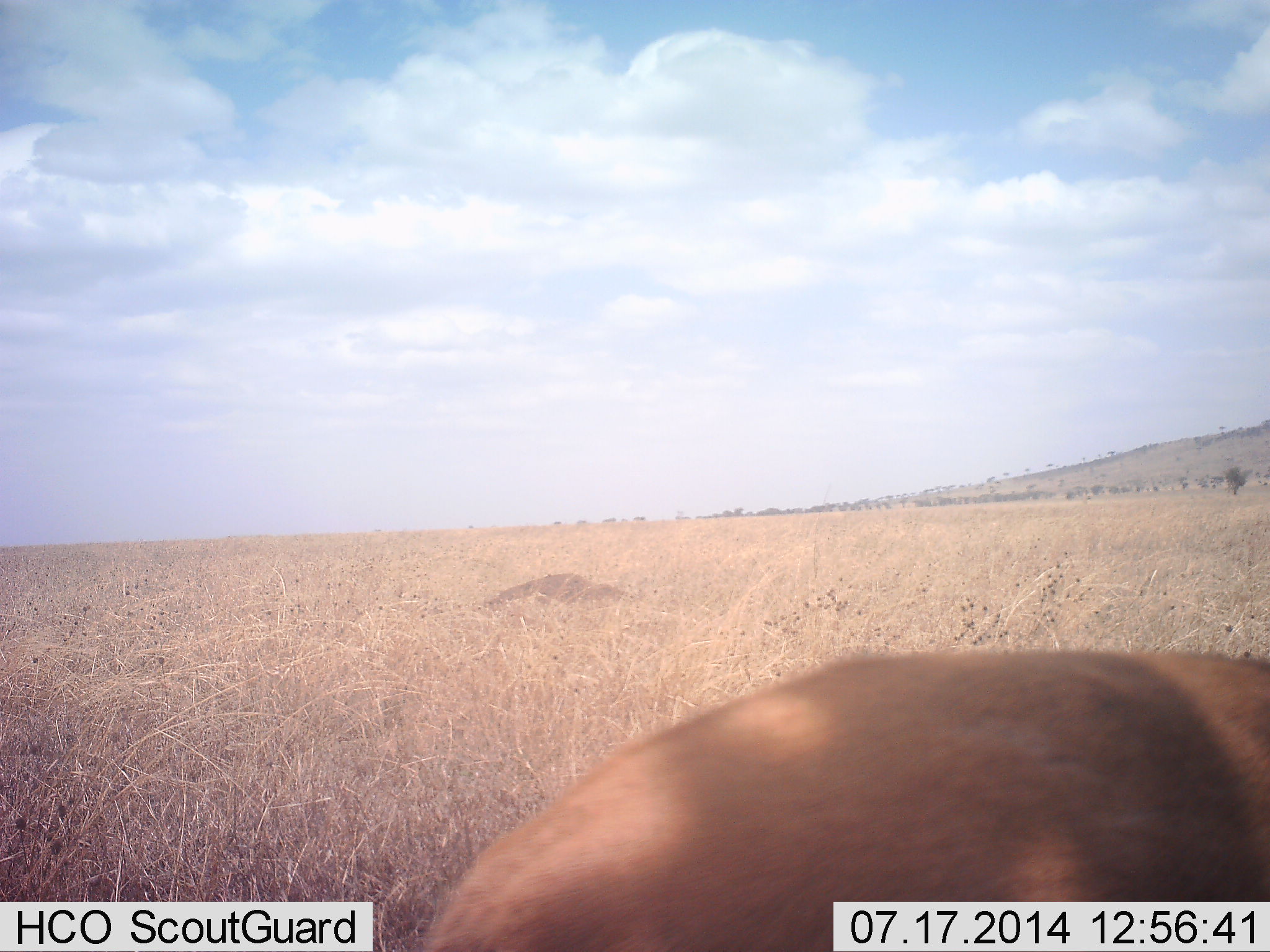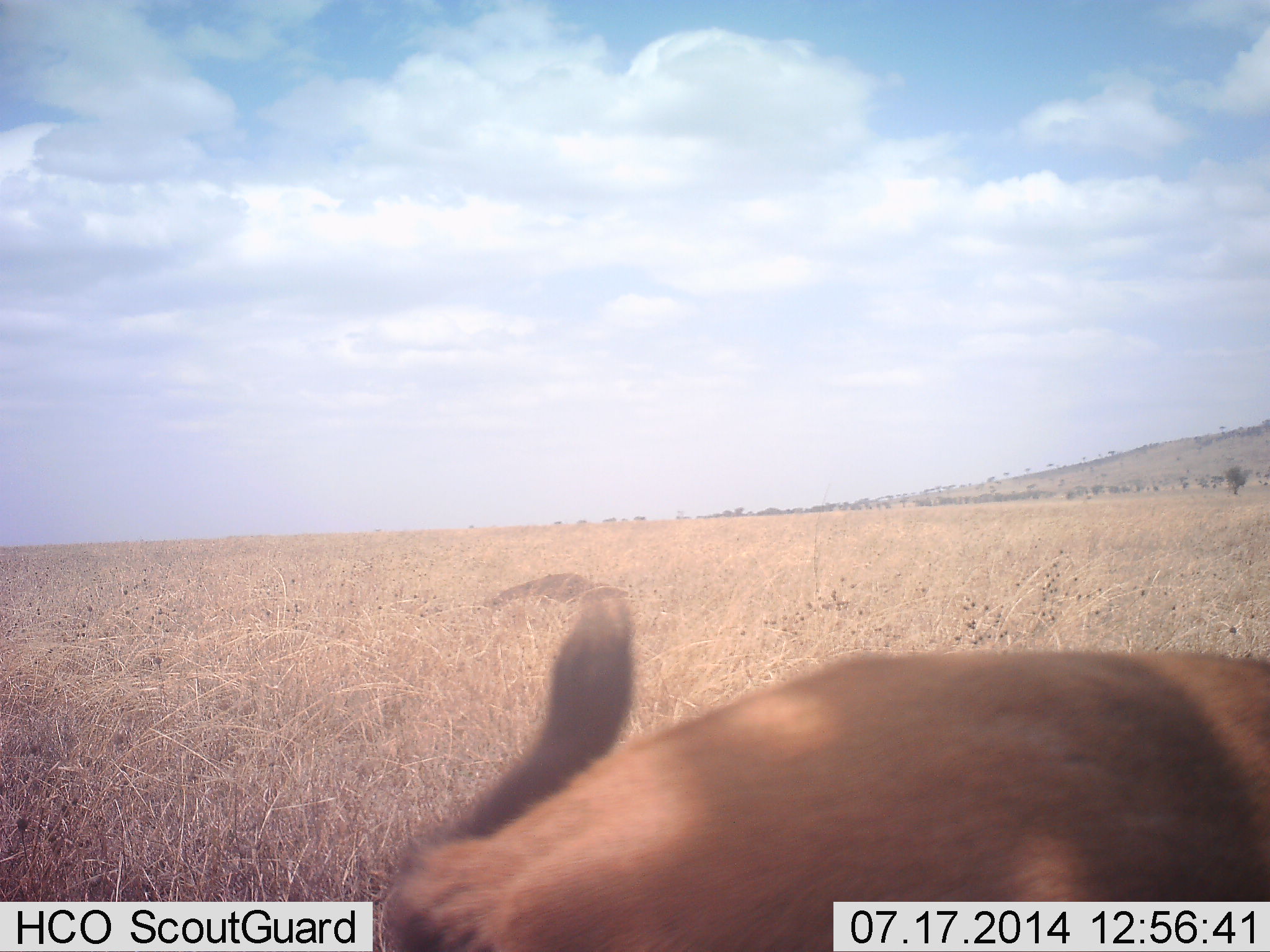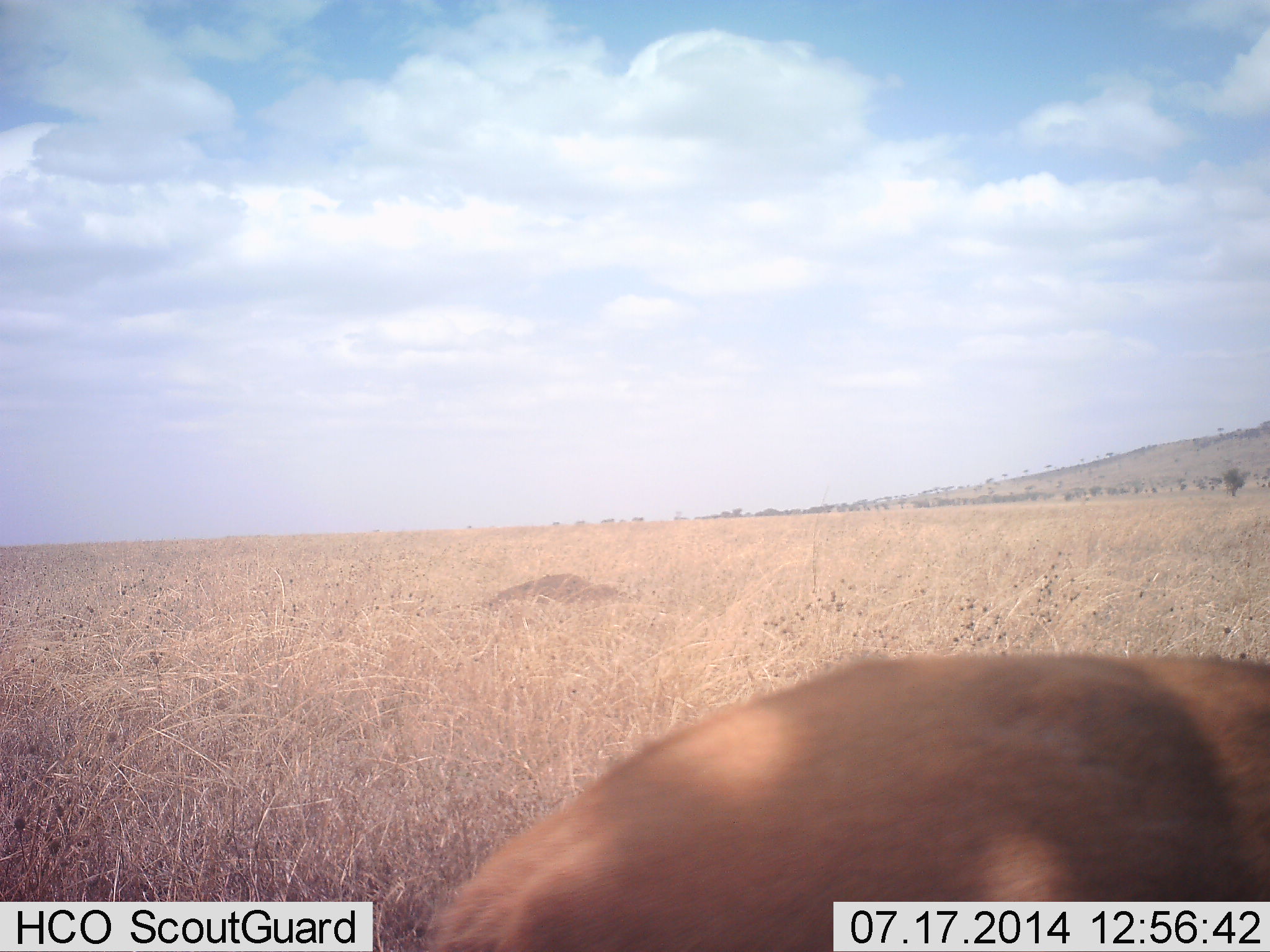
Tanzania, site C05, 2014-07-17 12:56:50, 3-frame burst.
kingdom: Animalia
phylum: Chordata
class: Mammalia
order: Carnivora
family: Felidae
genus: Panthera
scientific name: Panthera leo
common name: lion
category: lionfemale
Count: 1.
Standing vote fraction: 20%.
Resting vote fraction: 60%.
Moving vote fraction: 20%.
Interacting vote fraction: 0%.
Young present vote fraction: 0%.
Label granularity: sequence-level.